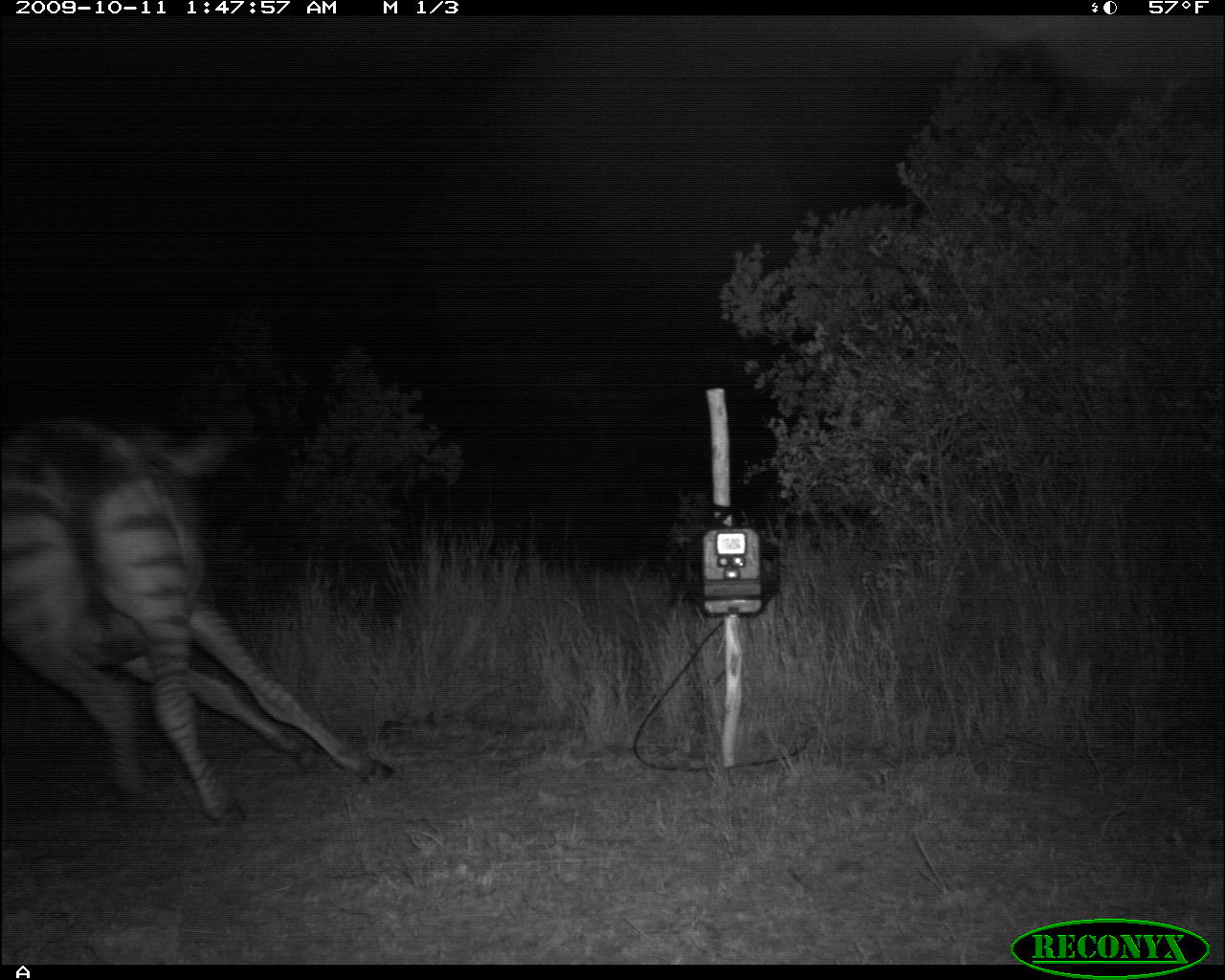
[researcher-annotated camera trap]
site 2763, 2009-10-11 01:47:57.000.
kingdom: Animalia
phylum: Chordata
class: Mammalia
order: Perissodactyla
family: Equidae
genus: Equus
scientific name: Equus quagga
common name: plains zebra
Equus quagga (plains zebra), count 1.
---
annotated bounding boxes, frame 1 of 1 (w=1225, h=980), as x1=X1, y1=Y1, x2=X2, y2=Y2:
equus quagga: x1=1, y1=416, x2=394, y2=826